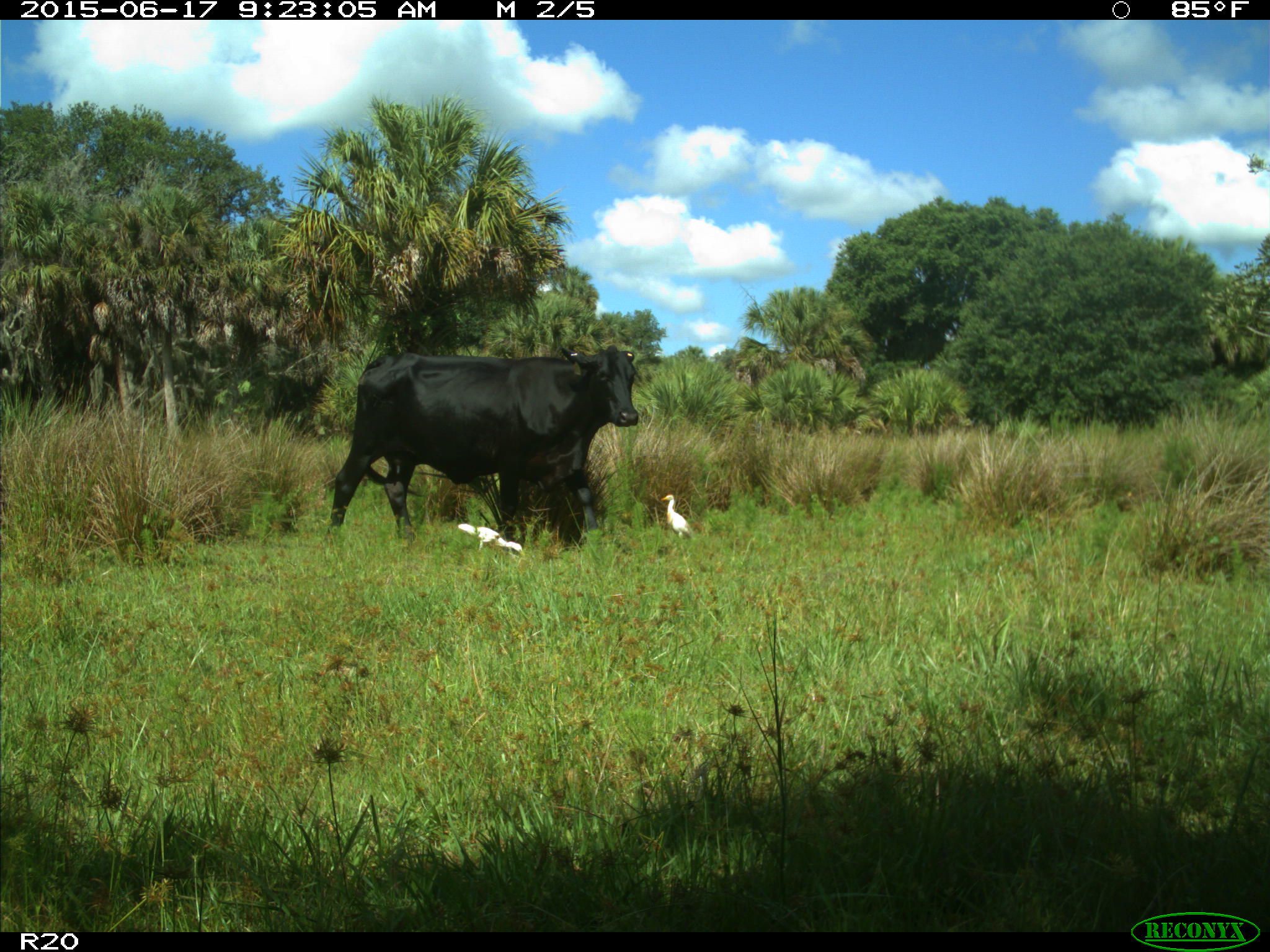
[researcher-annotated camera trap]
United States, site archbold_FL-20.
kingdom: Animalia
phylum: Chordata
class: Mammalia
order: Artiodactyla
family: Bovidae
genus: Bos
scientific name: Bos taurus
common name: domestic cow